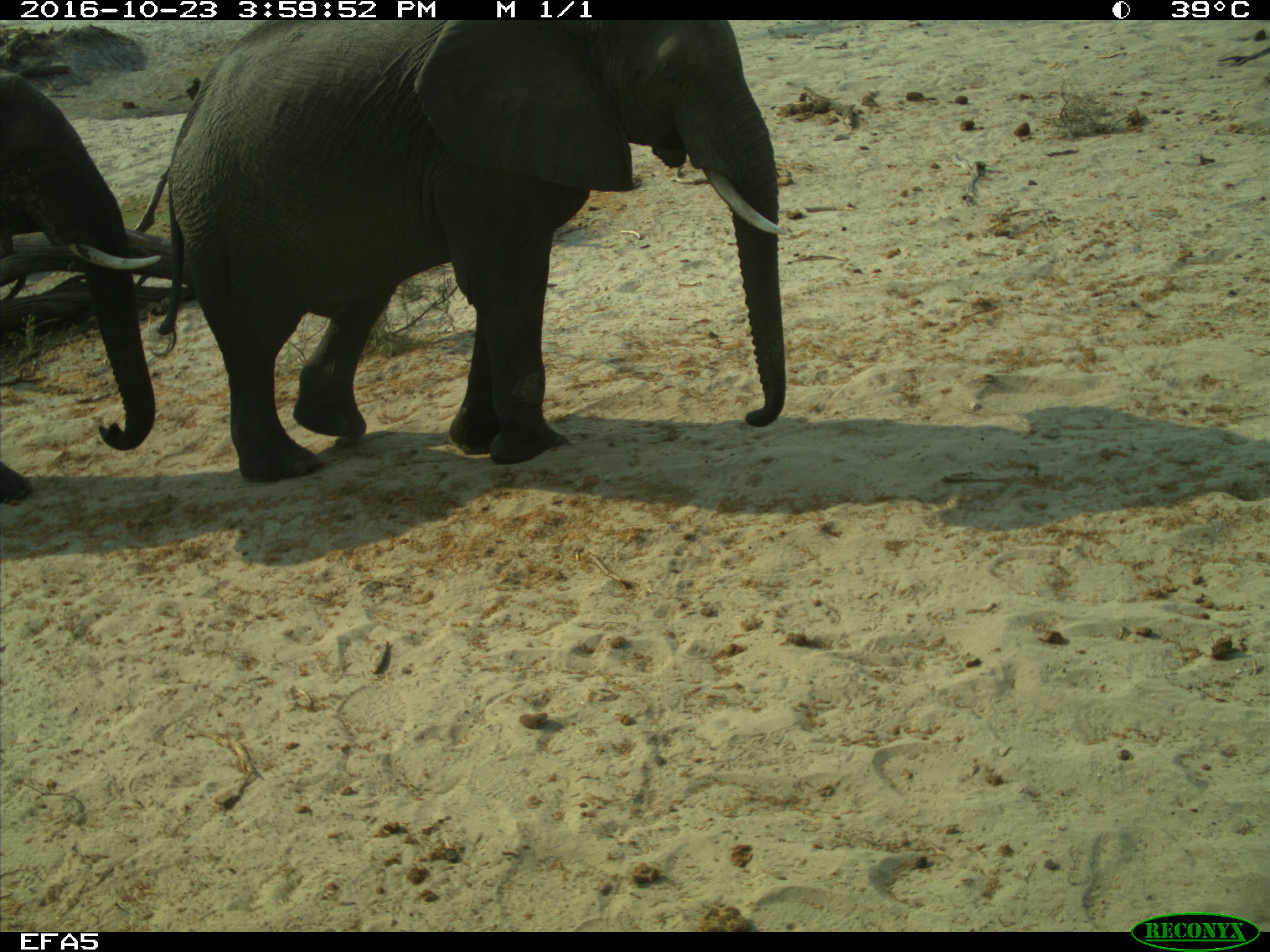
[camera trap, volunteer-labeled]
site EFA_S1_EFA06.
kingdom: Animalia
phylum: Chordata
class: Mammalia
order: Proboscidea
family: Elephantidae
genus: Loxodonta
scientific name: Loxodonta africana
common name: african bush elephant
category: elephant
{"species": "elephant (african bush elephant) (Loxodonta africana)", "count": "2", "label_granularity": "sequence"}